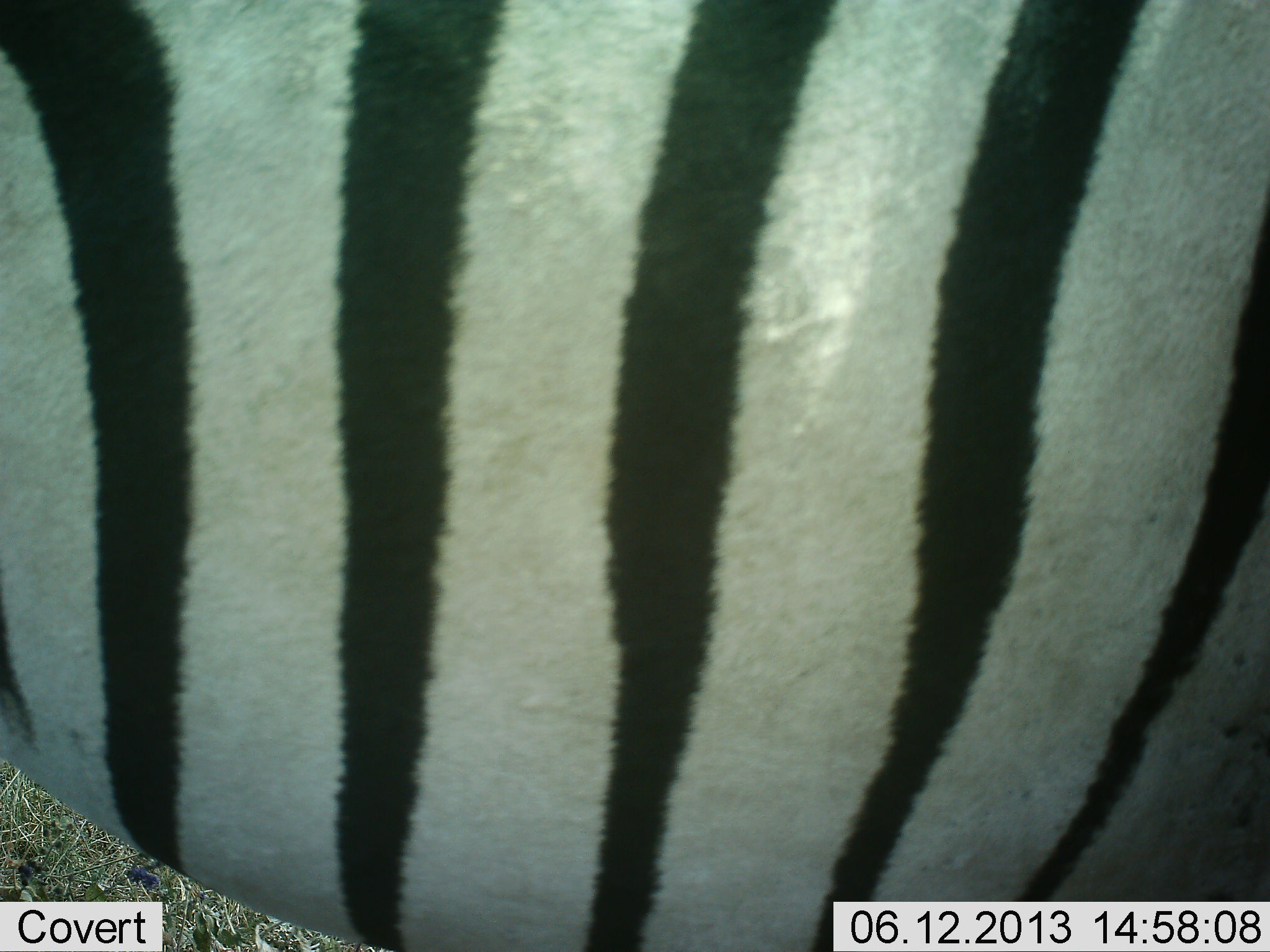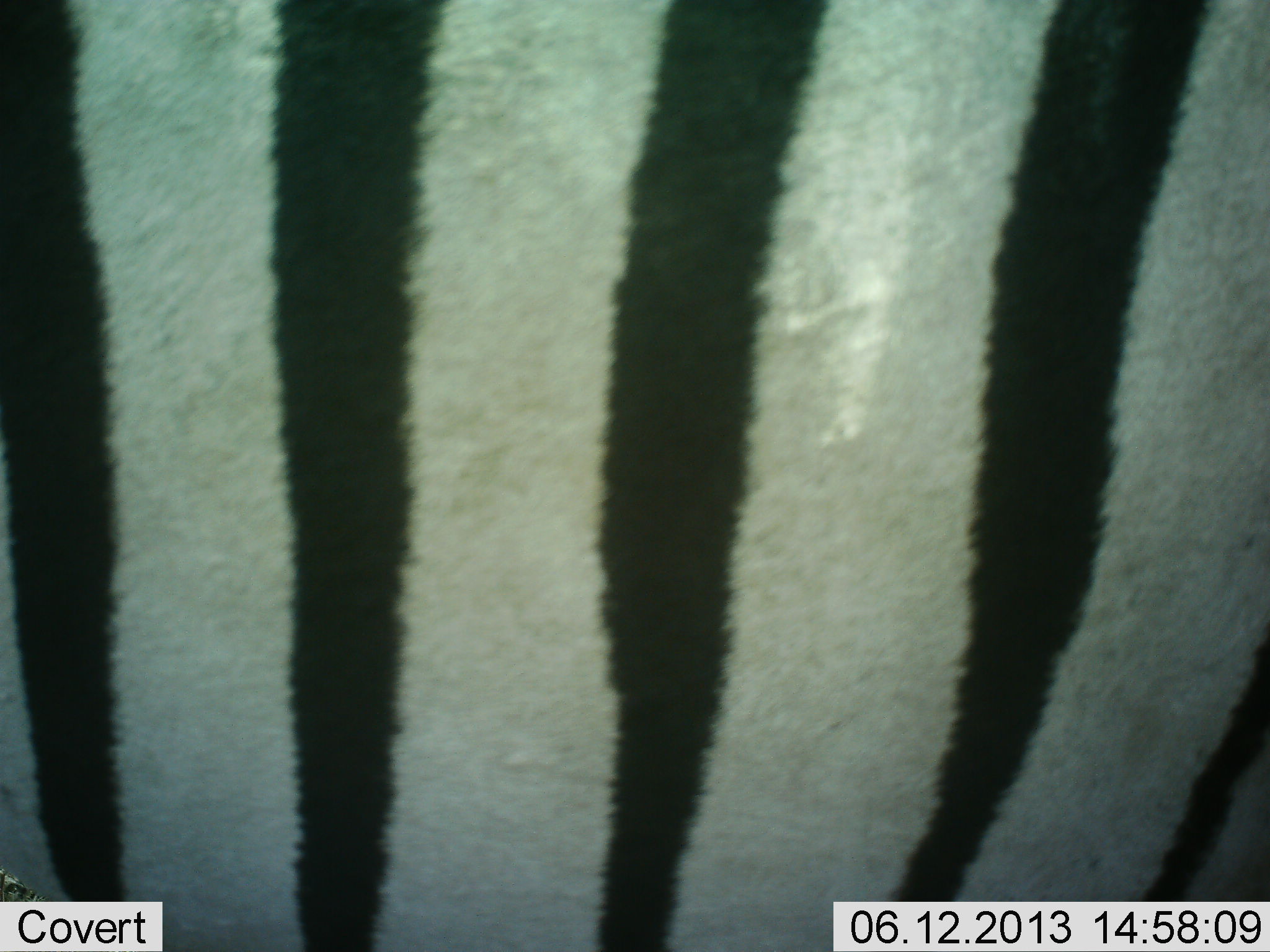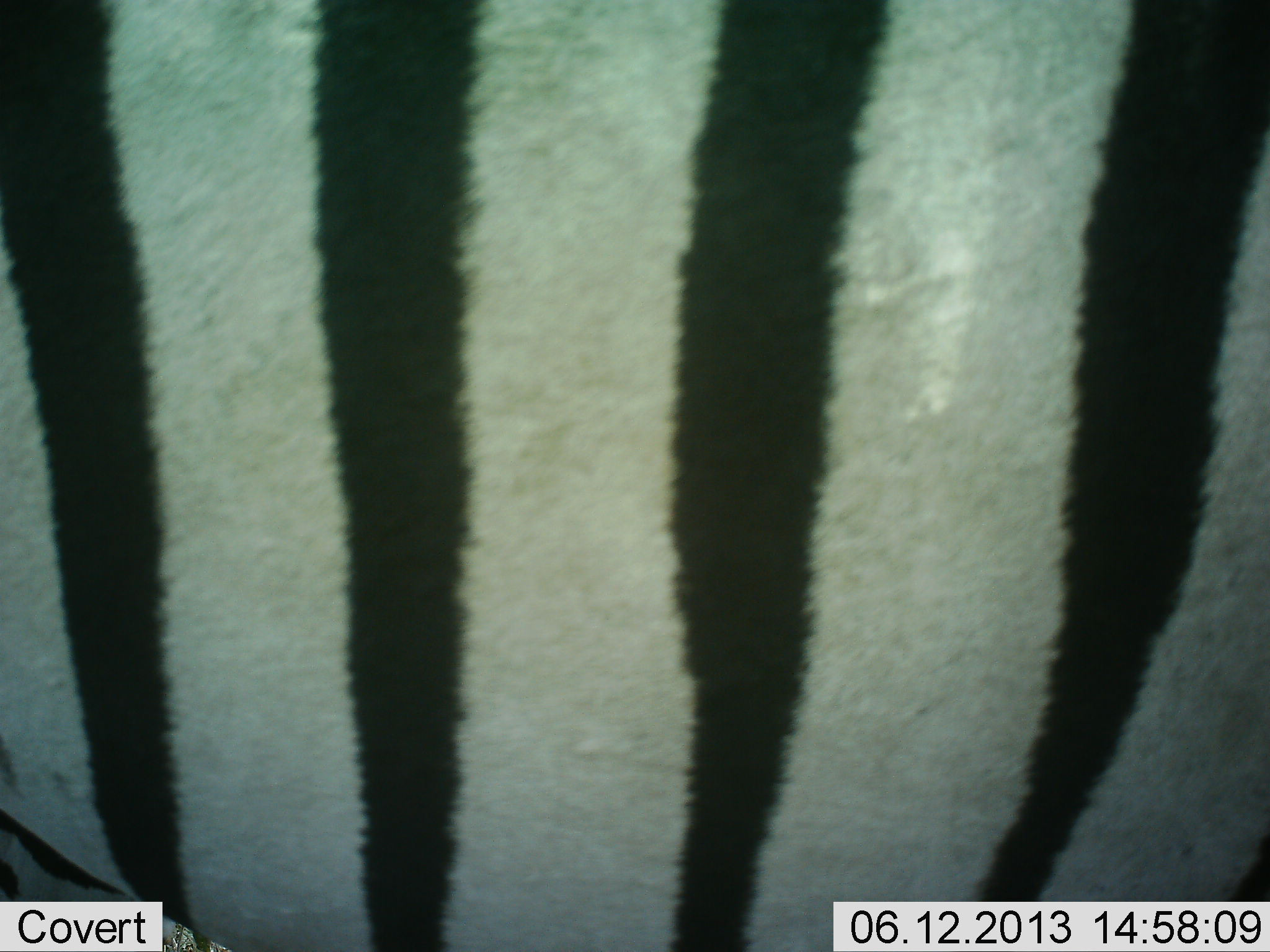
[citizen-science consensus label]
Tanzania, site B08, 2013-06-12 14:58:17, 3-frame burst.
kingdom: Animalia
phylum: Chordata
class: Mammalia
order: Perissodactyla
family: Equidae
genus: Equus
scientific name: Equus quagga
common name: plains zebra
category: zebra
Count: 1.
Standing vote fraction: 85%.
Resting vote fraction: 0%.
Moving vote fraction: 20%.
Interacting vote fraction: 0%.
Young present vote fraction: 0%.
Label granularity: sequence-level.